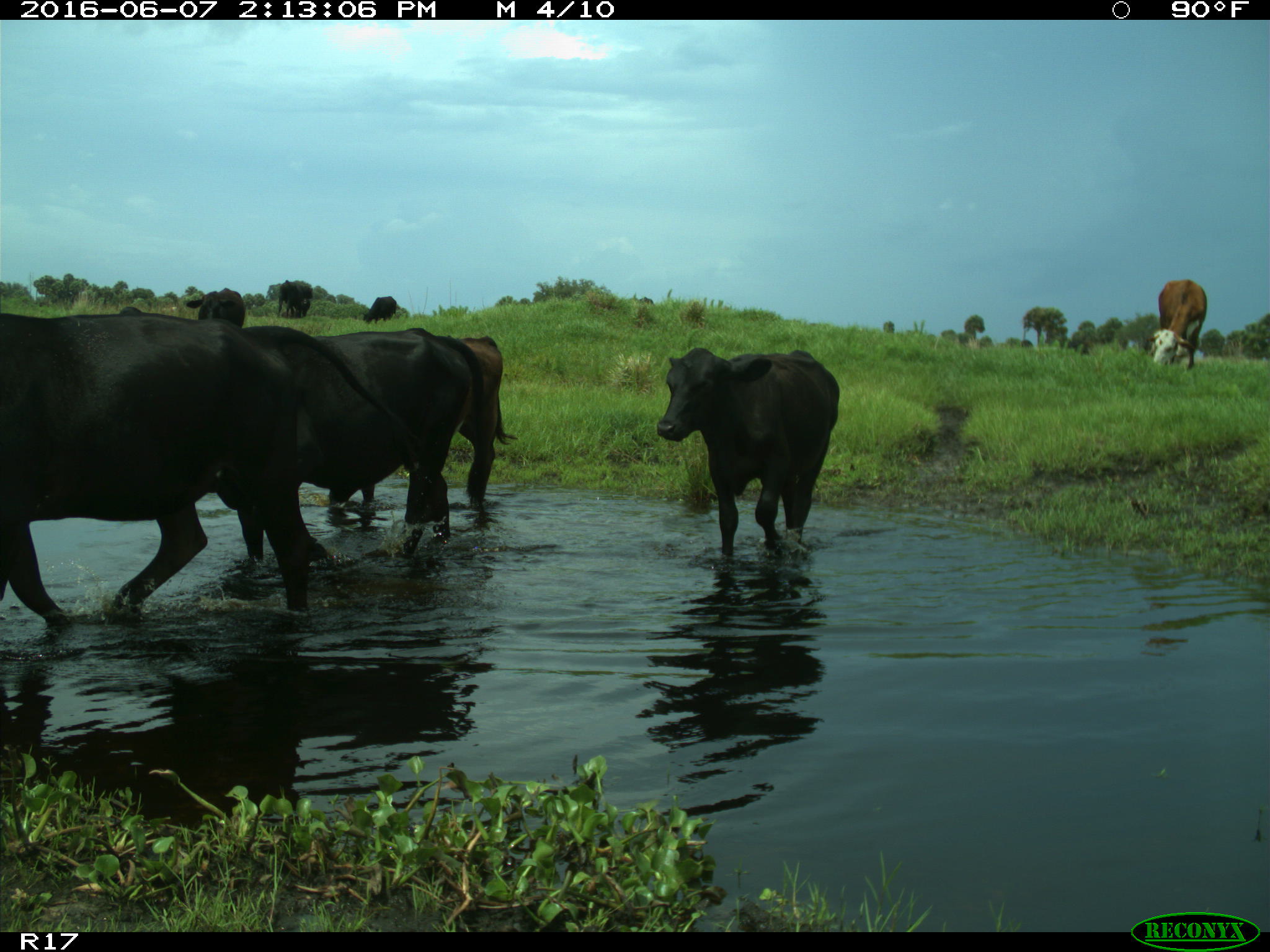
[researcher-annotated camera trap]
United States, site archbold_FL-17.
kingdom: Animalia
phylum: Chordata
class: Mammalia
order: Artiodactyla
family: Bovidae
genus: Bos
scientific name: Bos taurus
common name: domestic cow